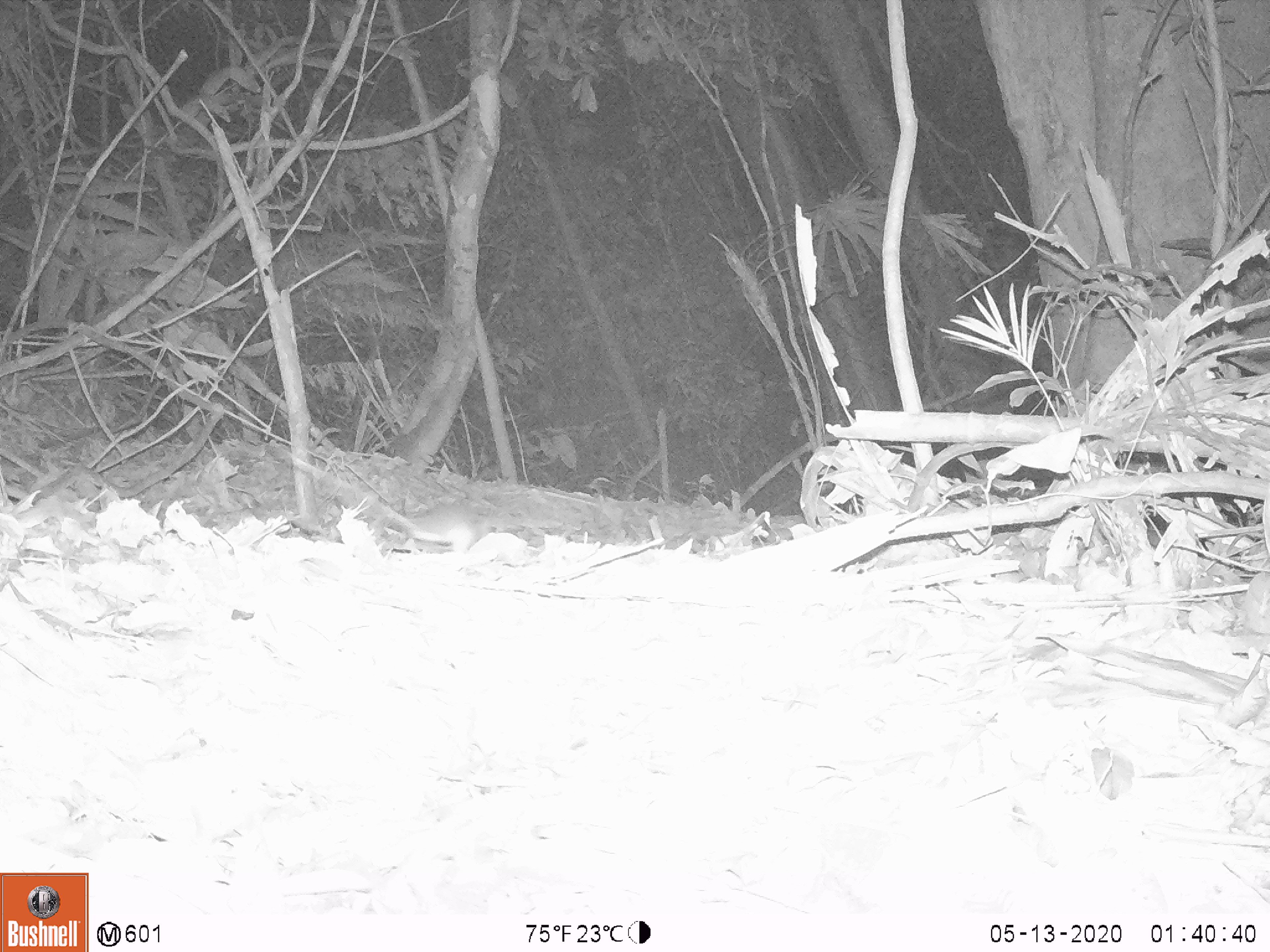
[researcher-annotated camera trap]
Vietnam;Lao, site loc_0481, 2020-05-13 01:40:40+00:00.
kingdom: Animalia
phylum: Chordata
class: Mammalia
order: Rodentia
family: Muridae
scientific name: Muridae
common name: old-world mice and rats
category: unidentified murid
Unidentified murid (old-world mice and rats) (Muridae). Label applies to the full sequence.